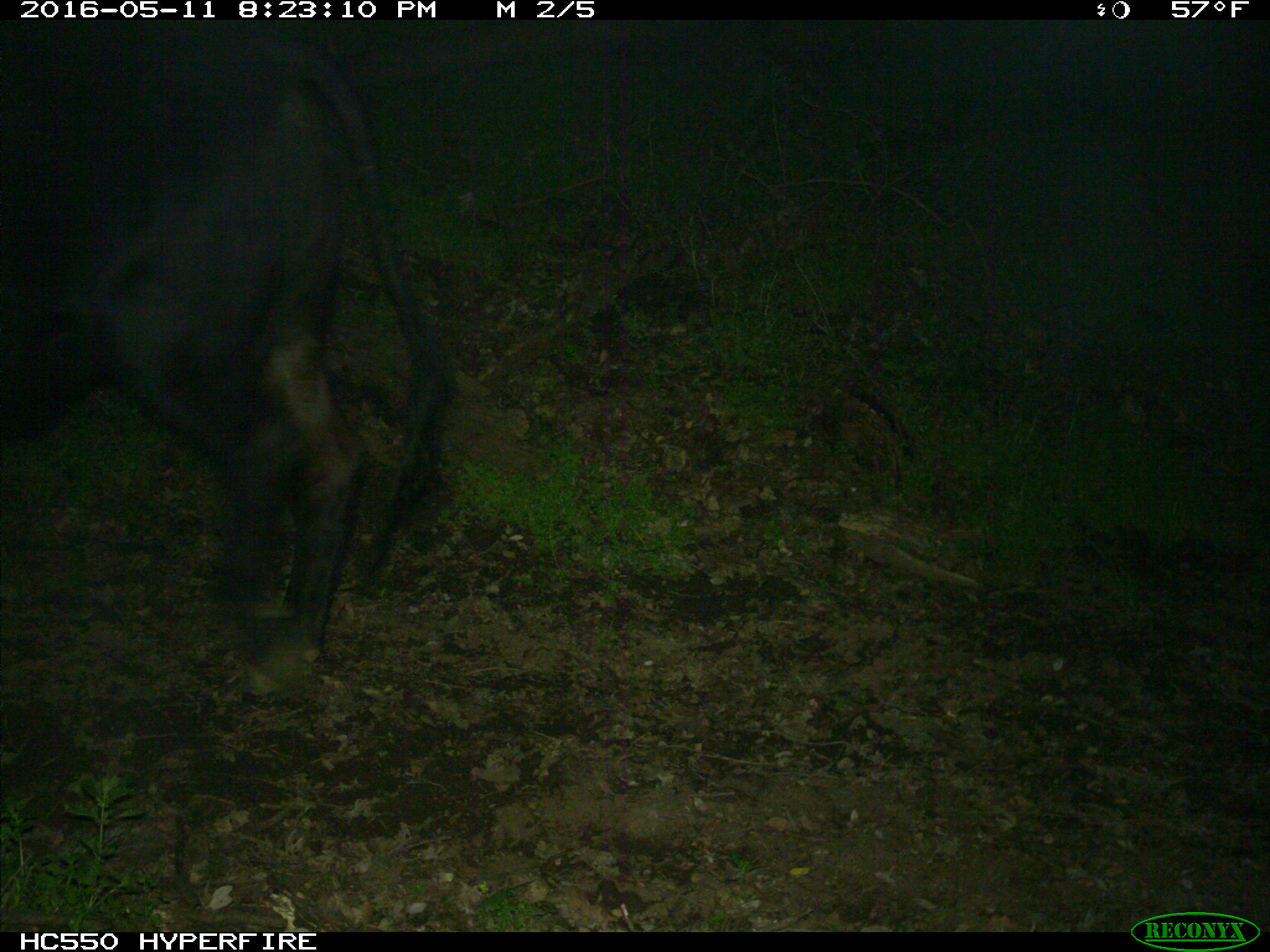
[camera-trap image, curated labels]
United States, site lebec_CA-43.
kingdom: Animalia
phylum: Chordata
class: Mammalia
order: Artiodactyla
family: Bovidae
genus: Bos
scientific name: Bos taurus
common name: domestic cow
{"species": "Bos taurus (domestic cow)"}